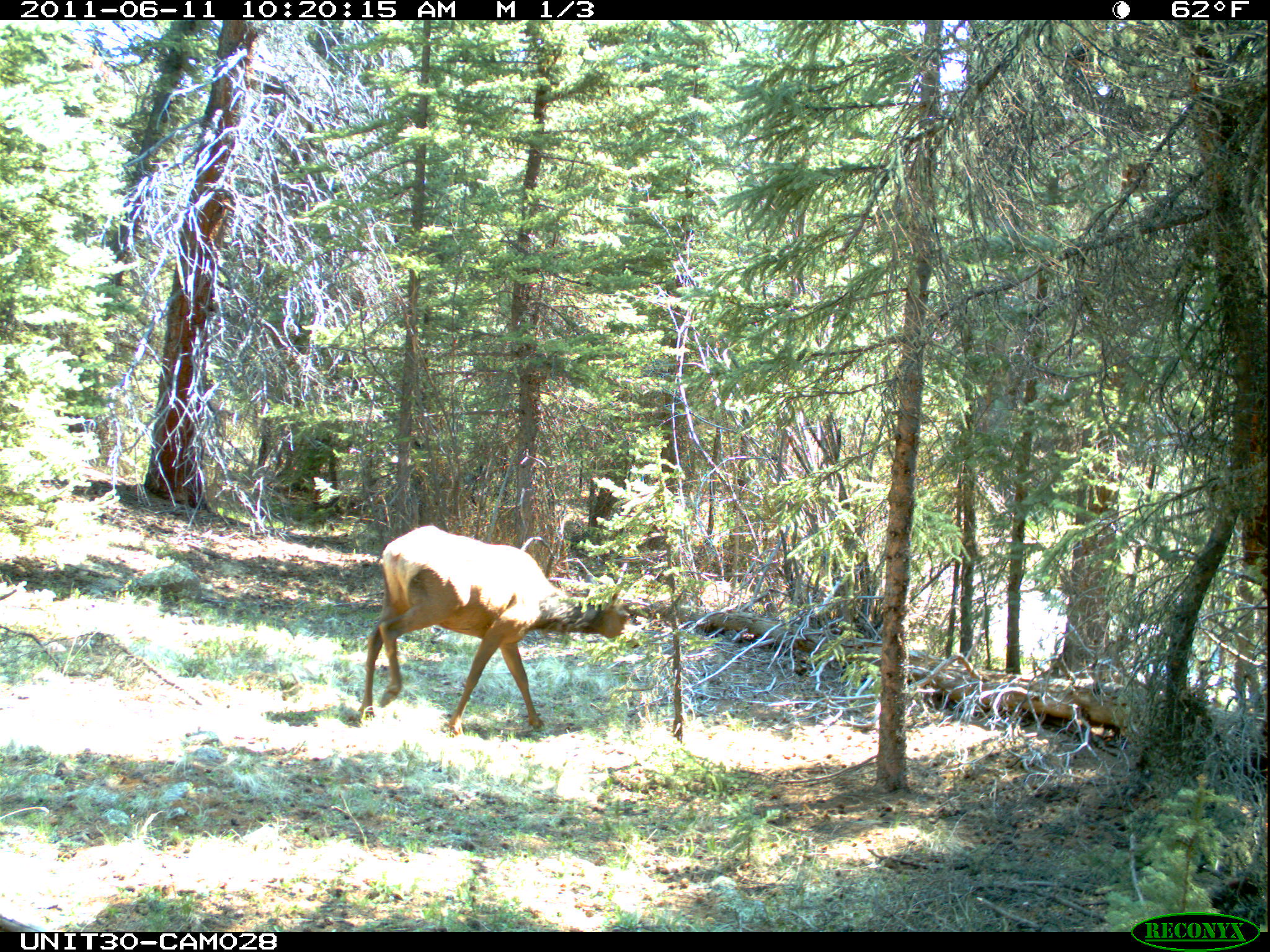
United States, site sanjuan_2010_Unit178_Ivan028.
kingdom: Animalia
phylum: Chordata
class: Mammalia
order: Artiodactyla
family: Cervidae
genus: Cervus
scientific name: Cervus elaphus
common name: red deer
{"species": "Cervus elaphus (red deer)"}